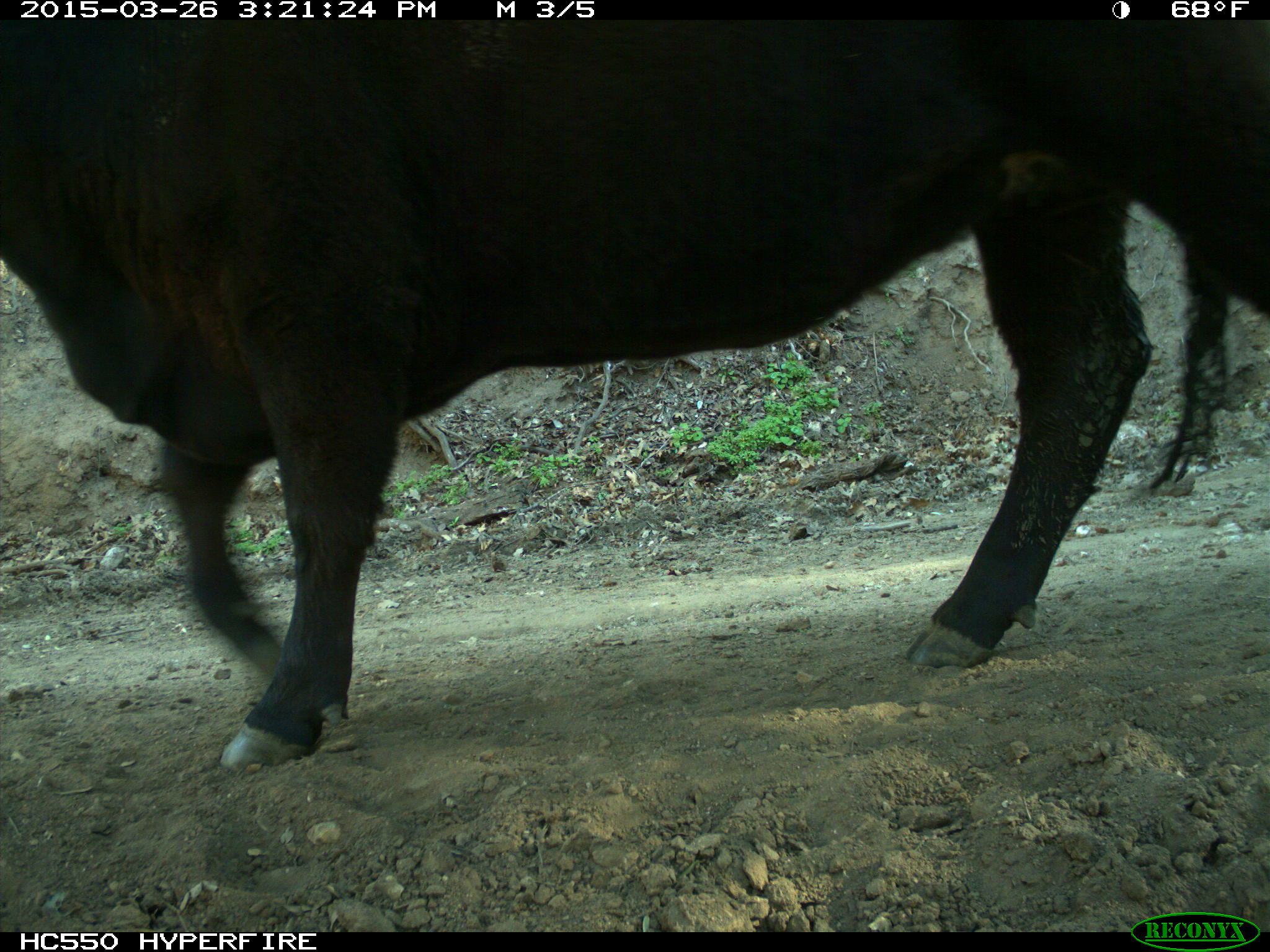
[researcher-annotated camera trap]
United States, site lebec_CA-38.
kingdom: Animalia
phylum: Chordata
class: Mammalia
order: Artiodactyla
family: Bovidae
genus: Bos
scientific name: Bos taurus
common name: domestic cow